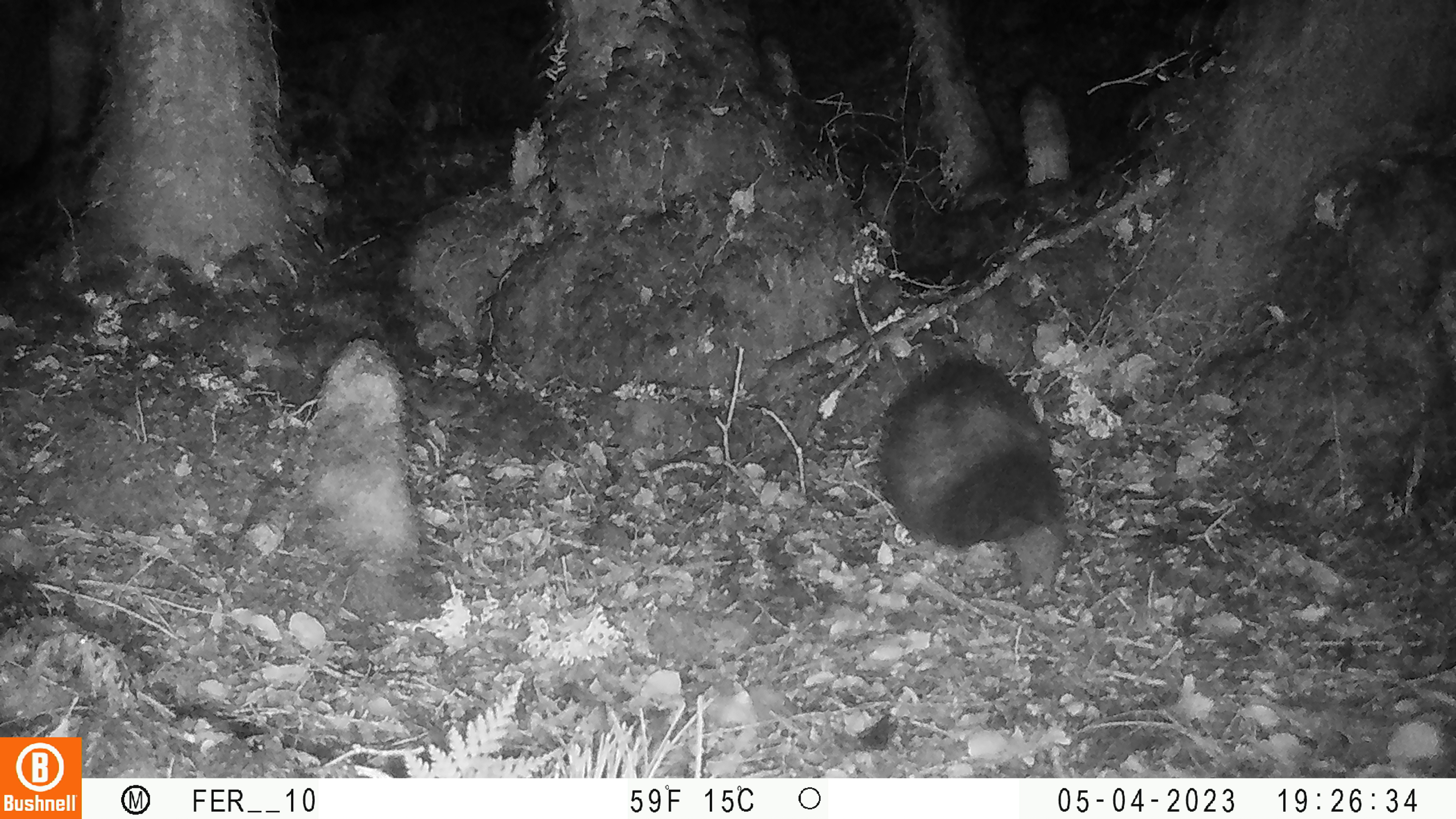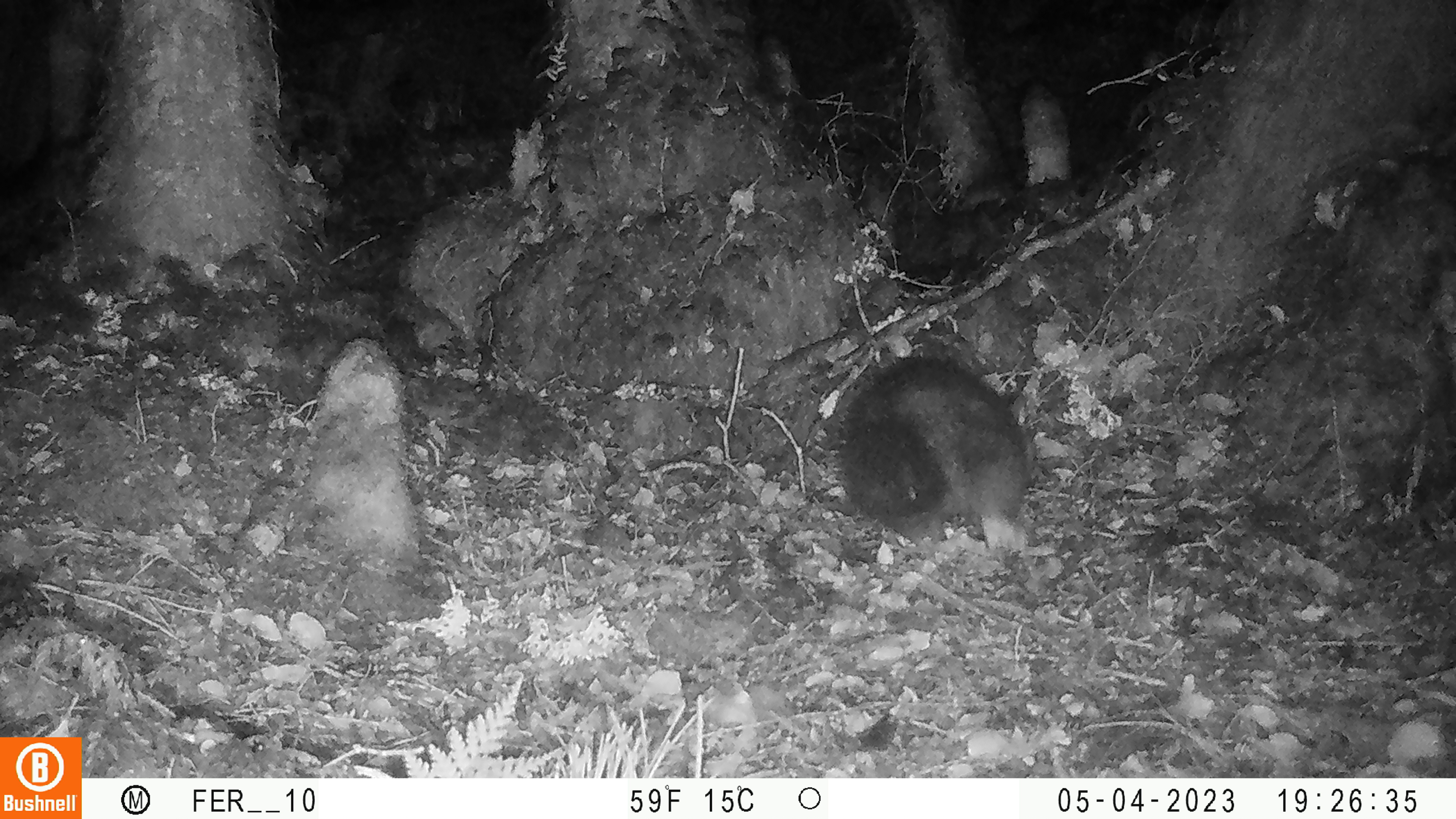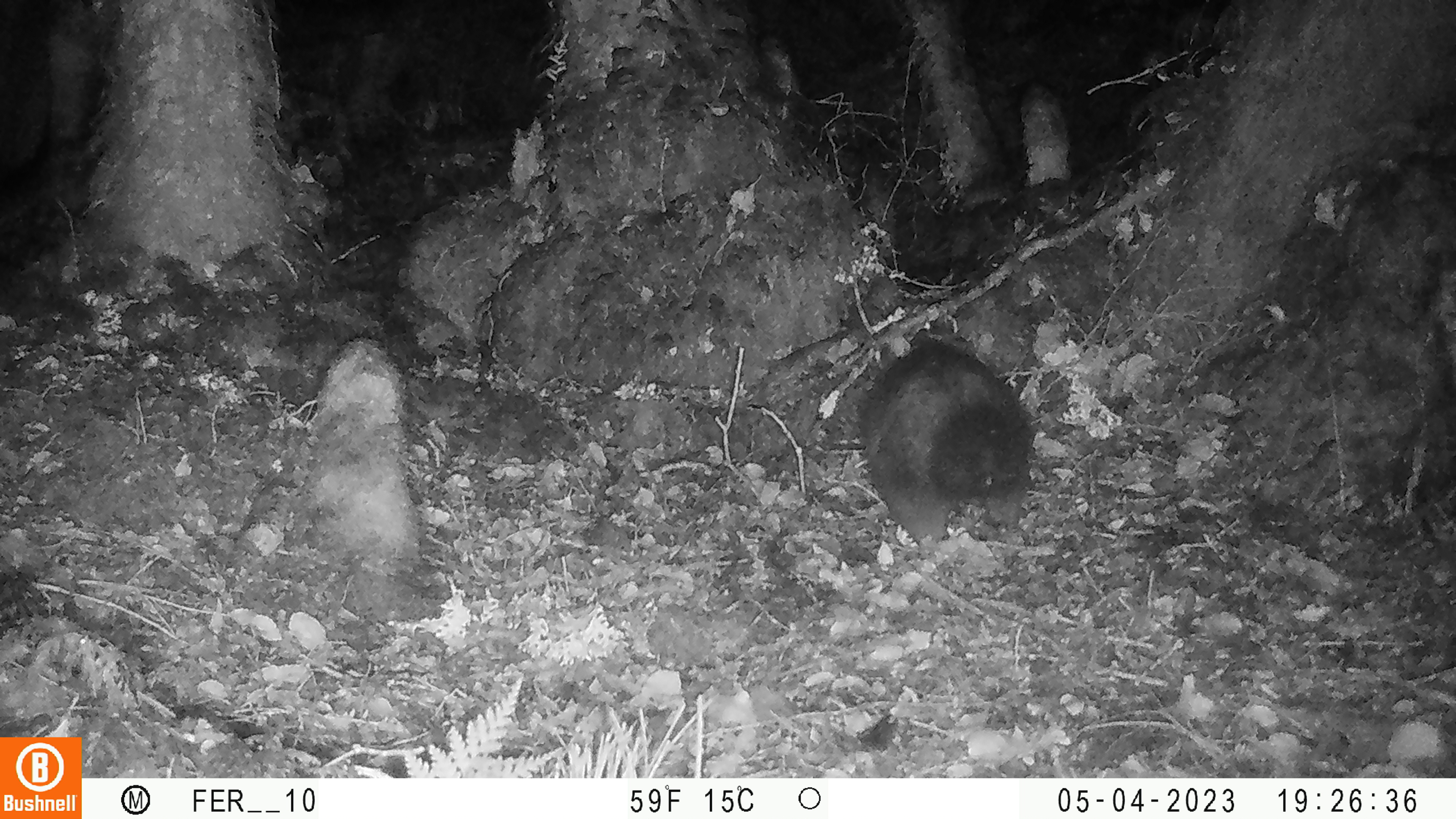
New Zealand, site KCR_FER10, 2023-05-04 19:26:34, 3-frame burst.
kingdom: Animalia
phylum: Chordata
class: Mammalia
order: Diprotodontia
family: Phalangeridae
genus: Trichosurus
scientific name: Trichosurus vulpecula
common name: common brushtail possum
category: possum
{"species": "possum (common brushtail possum) (Trichosurus vulpecula)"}